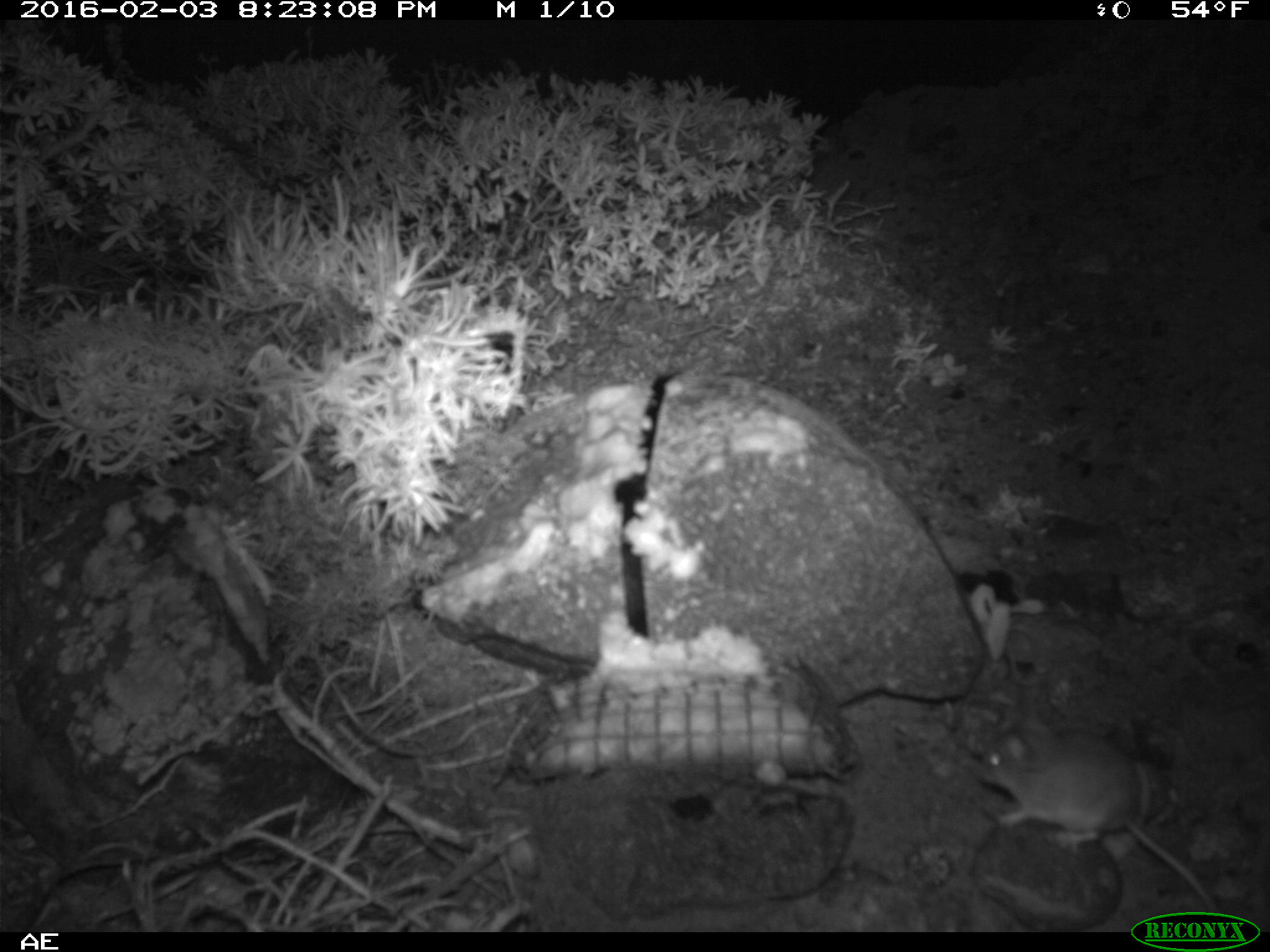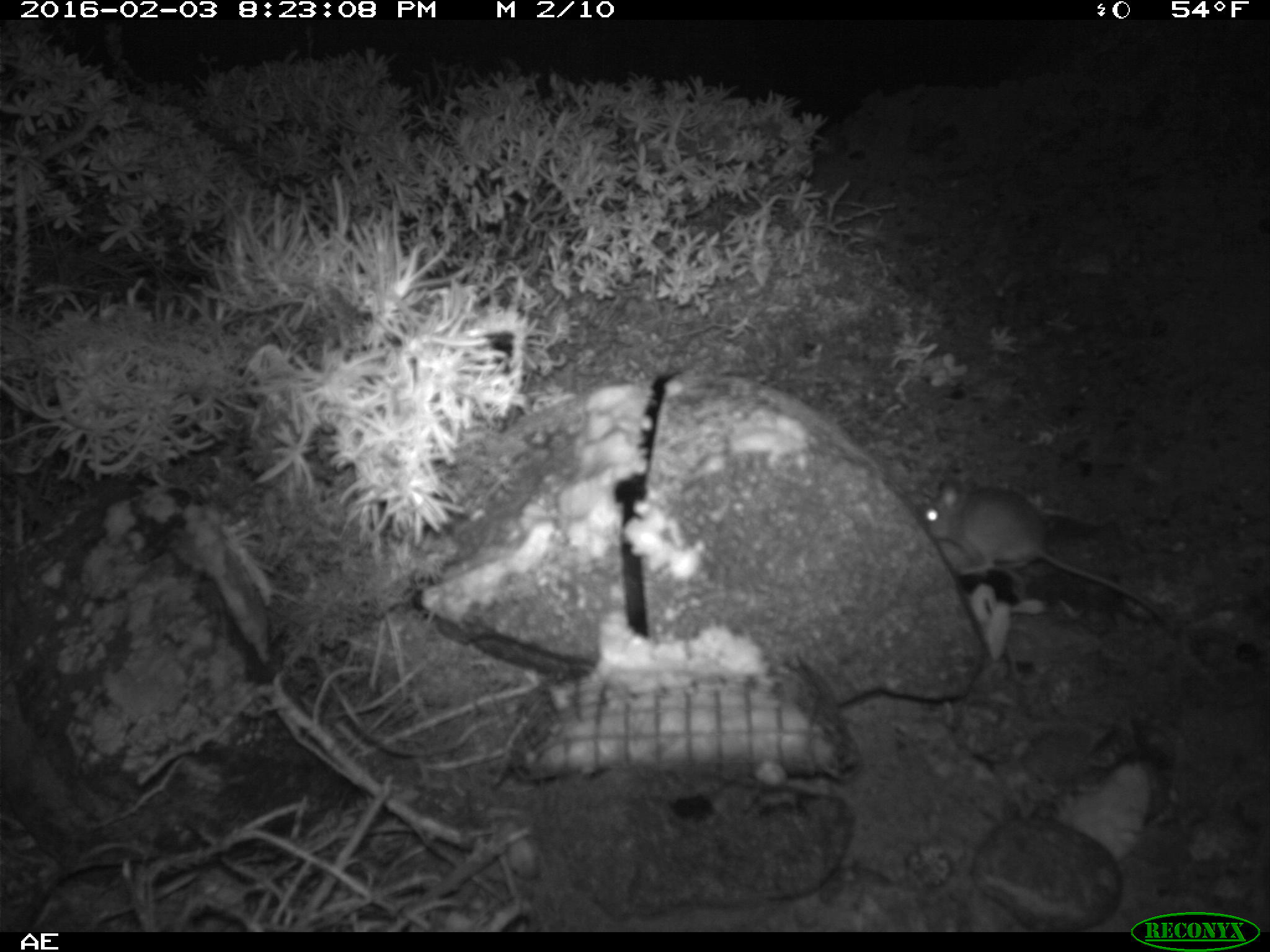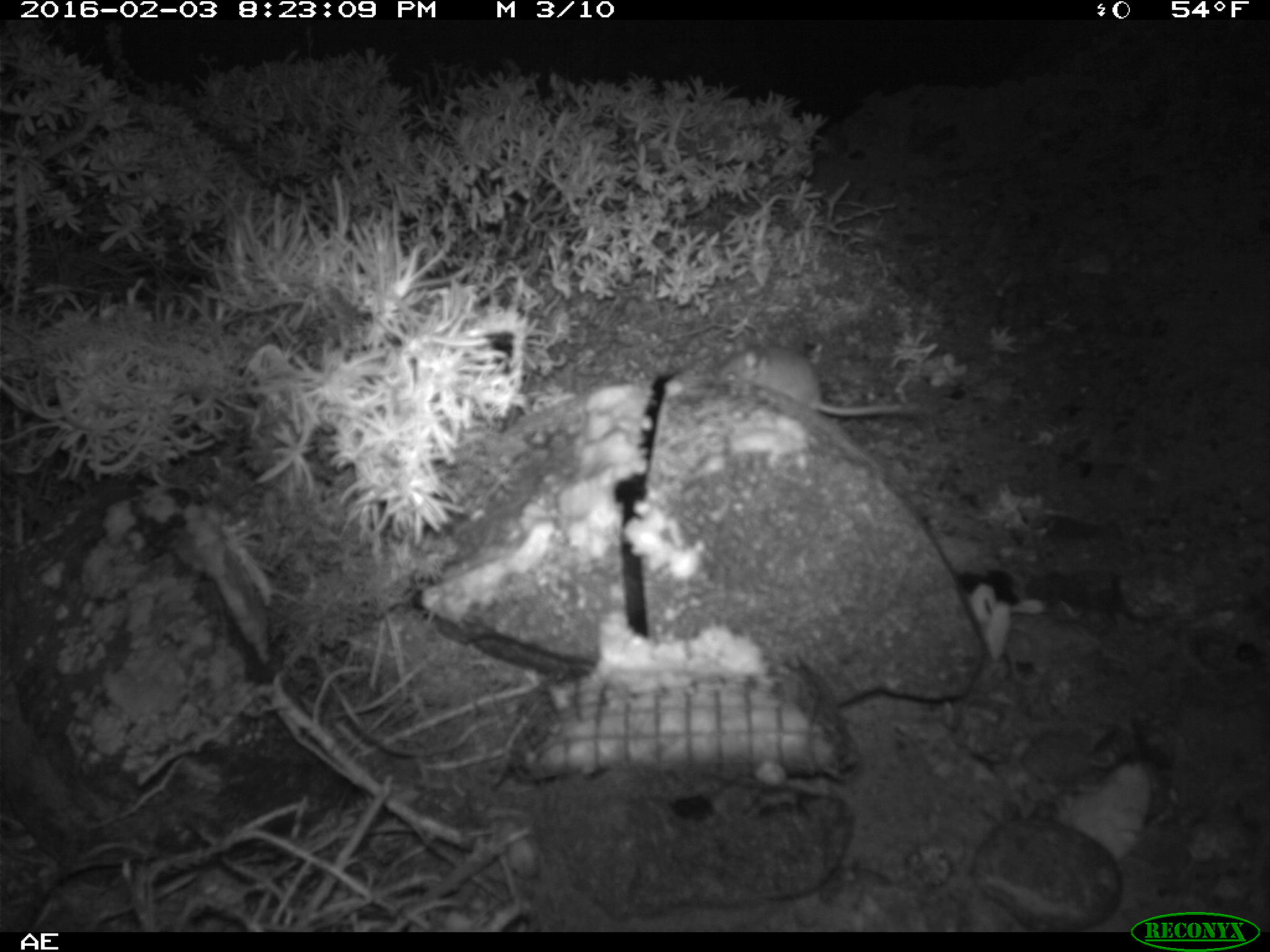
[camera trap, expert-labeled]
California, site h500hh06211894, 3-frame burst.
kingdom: Animalia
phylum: Chordata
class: Mammalia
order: Rodentia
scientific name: Rodentia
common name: rodent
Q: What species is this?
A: Rodent (Rodentia).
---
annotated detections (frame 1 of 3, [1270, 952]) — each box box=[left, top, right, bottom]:
rodent: box=[977, 718, 1225, 916]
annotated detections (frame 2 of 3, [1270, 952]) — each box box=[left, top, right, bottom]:
rodent: box=[924, 478, 1163, 619]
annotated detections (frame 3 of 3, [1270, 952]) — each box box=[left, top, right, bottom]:
rodent: box=[721, 330, 934, 415]